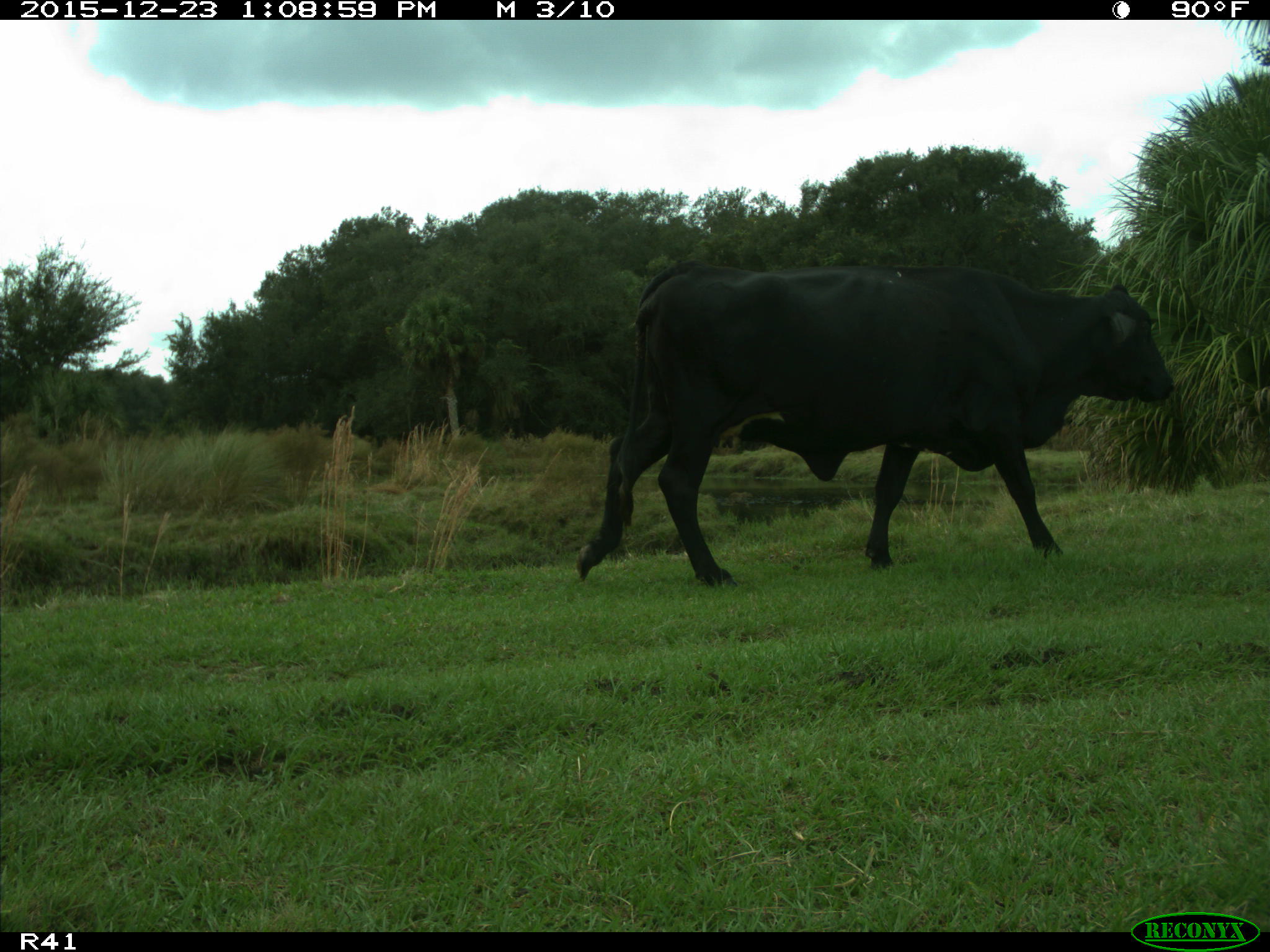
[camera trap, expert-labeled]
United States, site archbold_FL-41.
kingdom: Animalia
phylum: Chordata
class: Mammalia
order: Artiodactyla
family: Bovidae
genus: Bos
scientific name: Bos taurus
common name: domestic cow